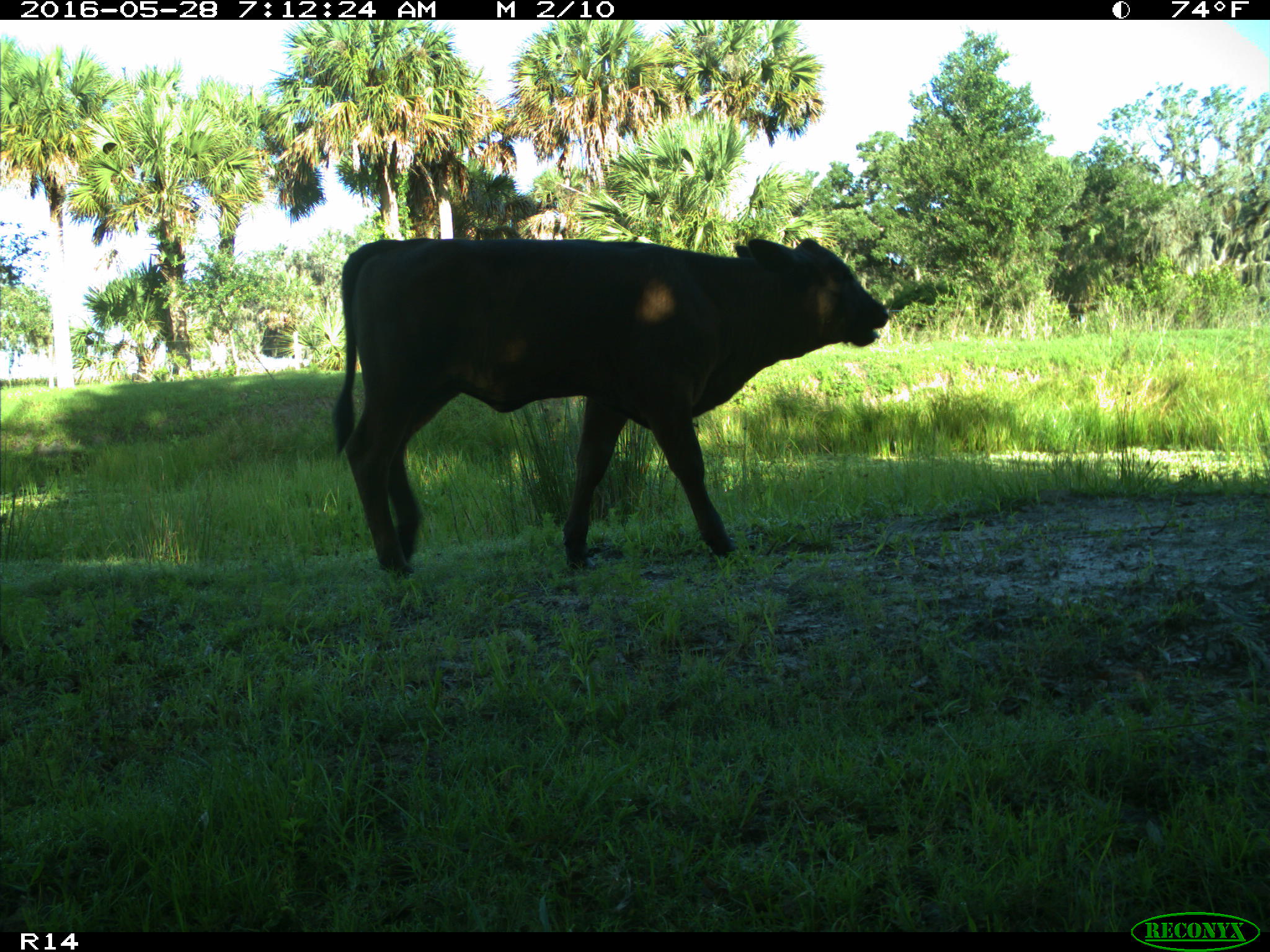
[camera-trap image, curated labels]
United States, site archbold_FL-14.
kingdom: Animalia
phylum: Chordata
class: Mammalia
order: Artiodactyla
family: Bovidae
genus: Bos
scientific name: Bos taurus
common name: domestic cow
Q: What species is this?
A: Bos taurus (domestic cow).